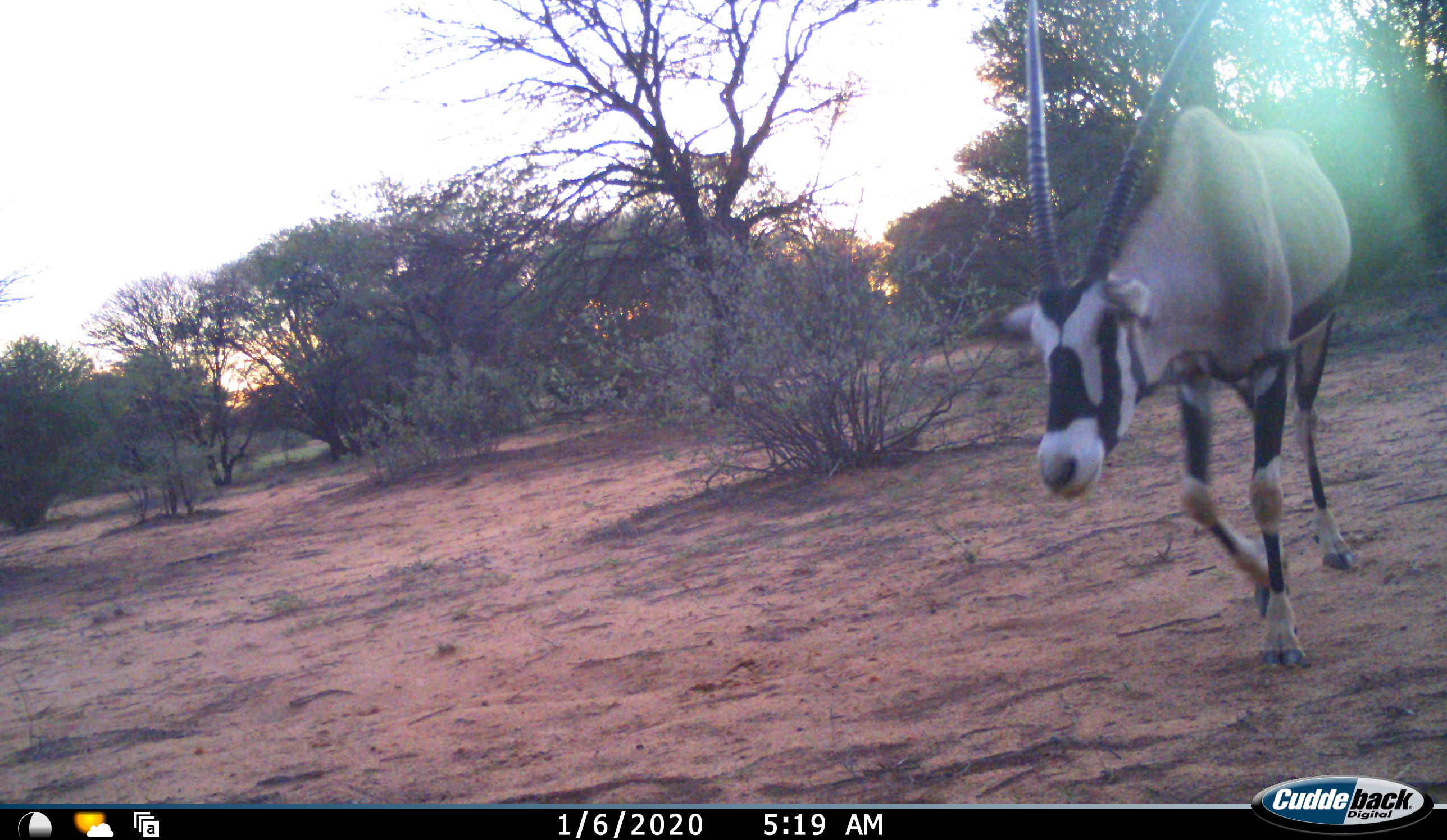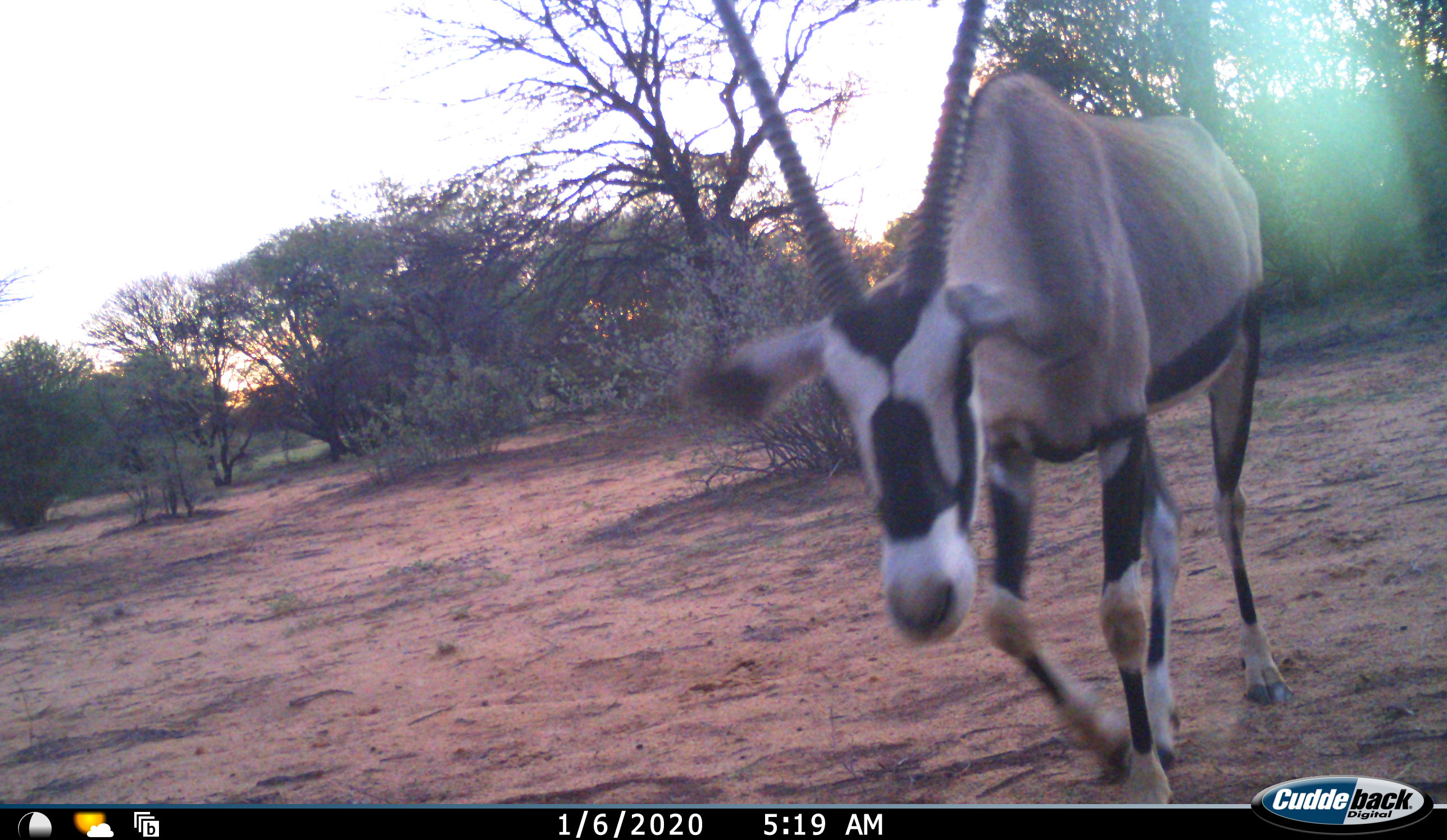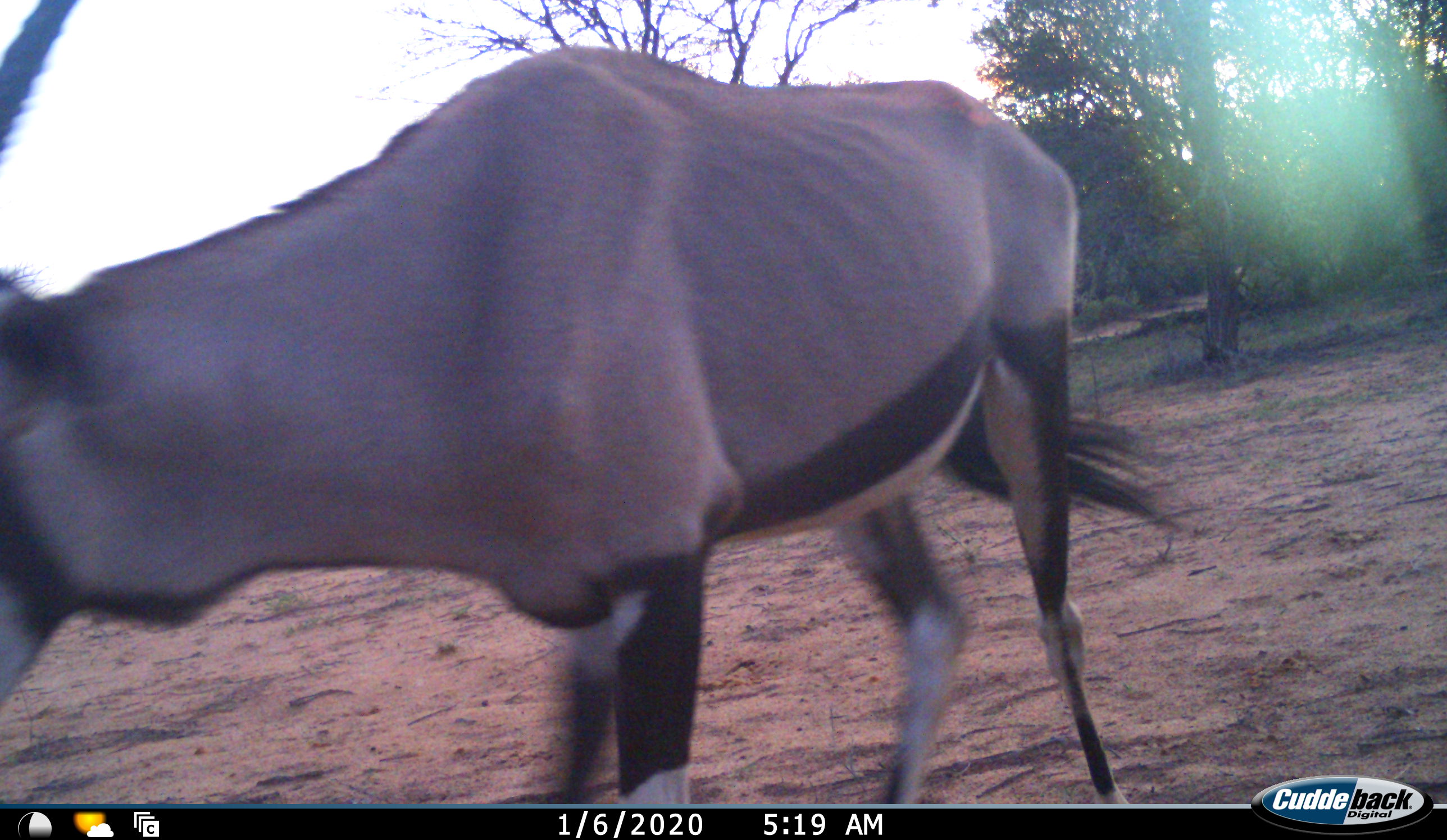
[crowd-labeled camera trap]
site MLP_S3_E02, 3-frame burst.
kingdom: Animalia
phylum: Chordata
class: Mammalia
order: Artiodactyla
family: Bovidae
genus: Oryx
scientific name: Oryx gazella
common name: gemsbok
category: oryx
Oryx (gemsbok) (Oryx gazella), count 1. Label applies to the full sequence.